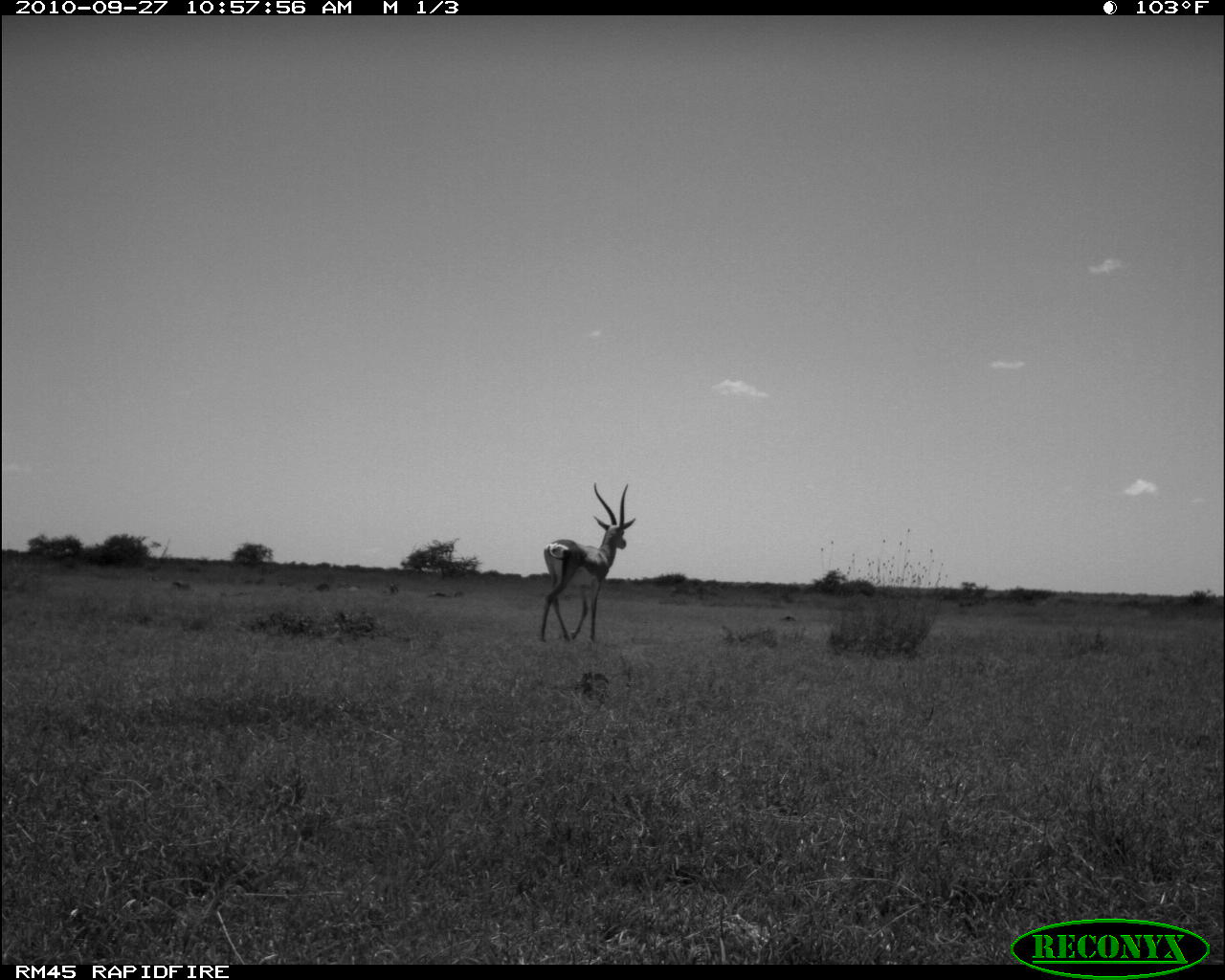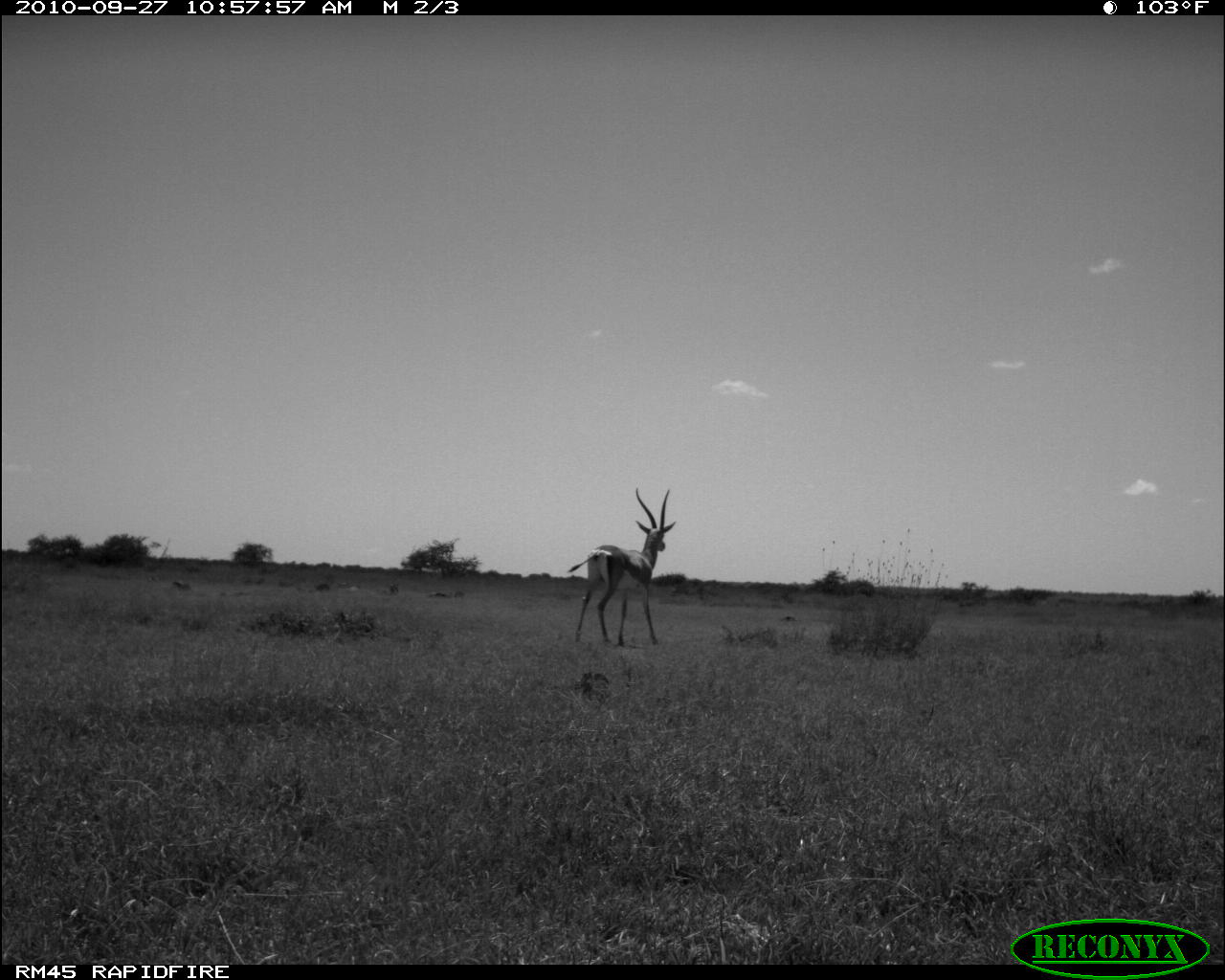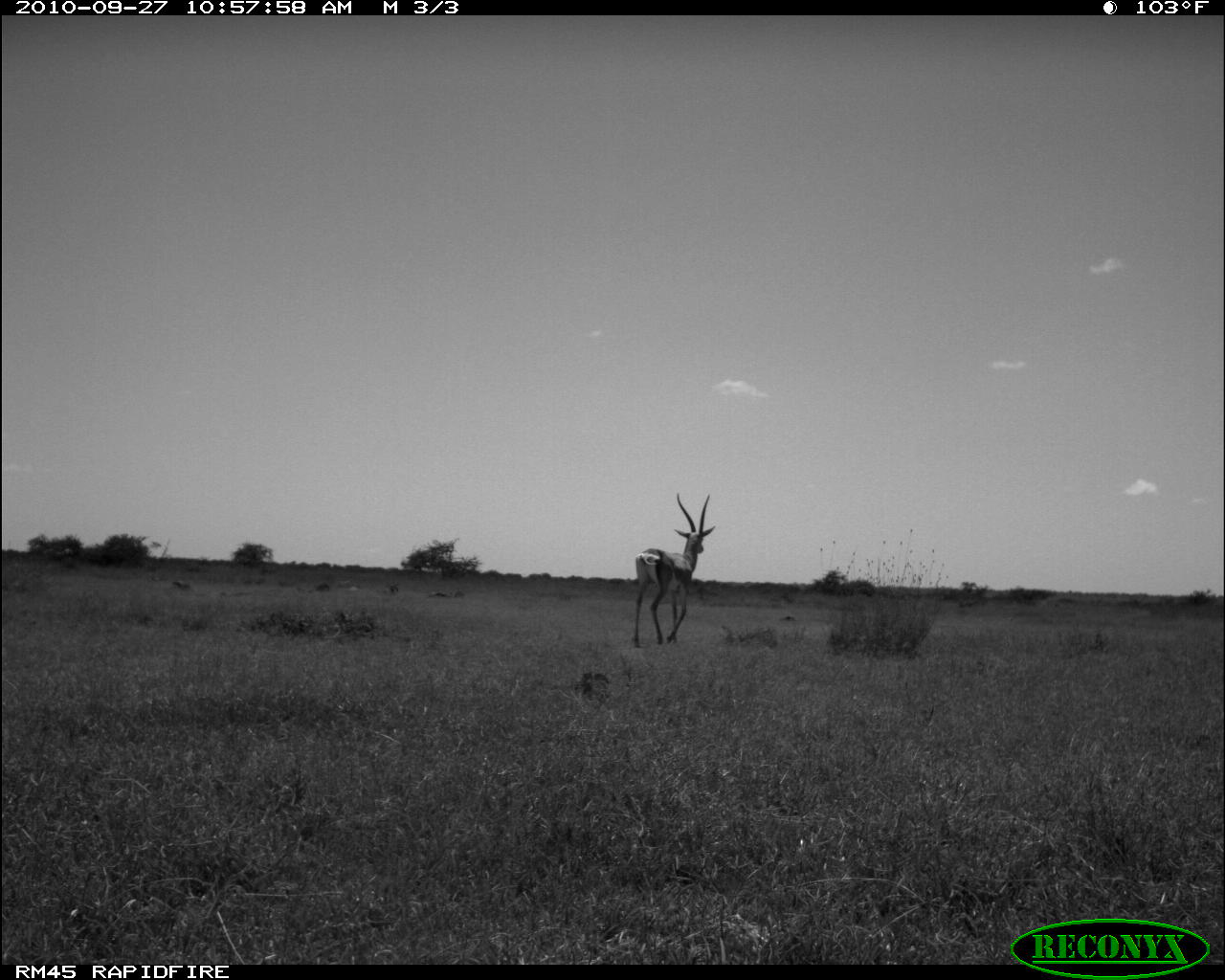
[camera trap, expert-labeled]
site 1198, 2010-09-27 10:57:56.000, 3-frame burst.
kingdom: Animalia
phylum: Chordata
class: Mammalia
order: Artiodactyla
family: Bovidae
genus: Nanger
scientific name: Nanger granti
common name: grant's gazelle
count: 1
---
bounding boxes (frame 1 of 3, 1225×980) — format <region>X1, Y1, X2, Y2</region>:
nanger granti: <region>541, 481, 635, 643</region>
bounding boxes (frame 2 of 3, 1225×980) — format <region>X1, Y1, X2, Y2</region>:
nanger granti: <region>567, 487, 676, 646</region>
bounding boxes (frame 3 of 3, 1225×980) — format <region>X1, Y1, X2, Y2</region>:
nanger granti: <region>632, 491, 715, 648</region>